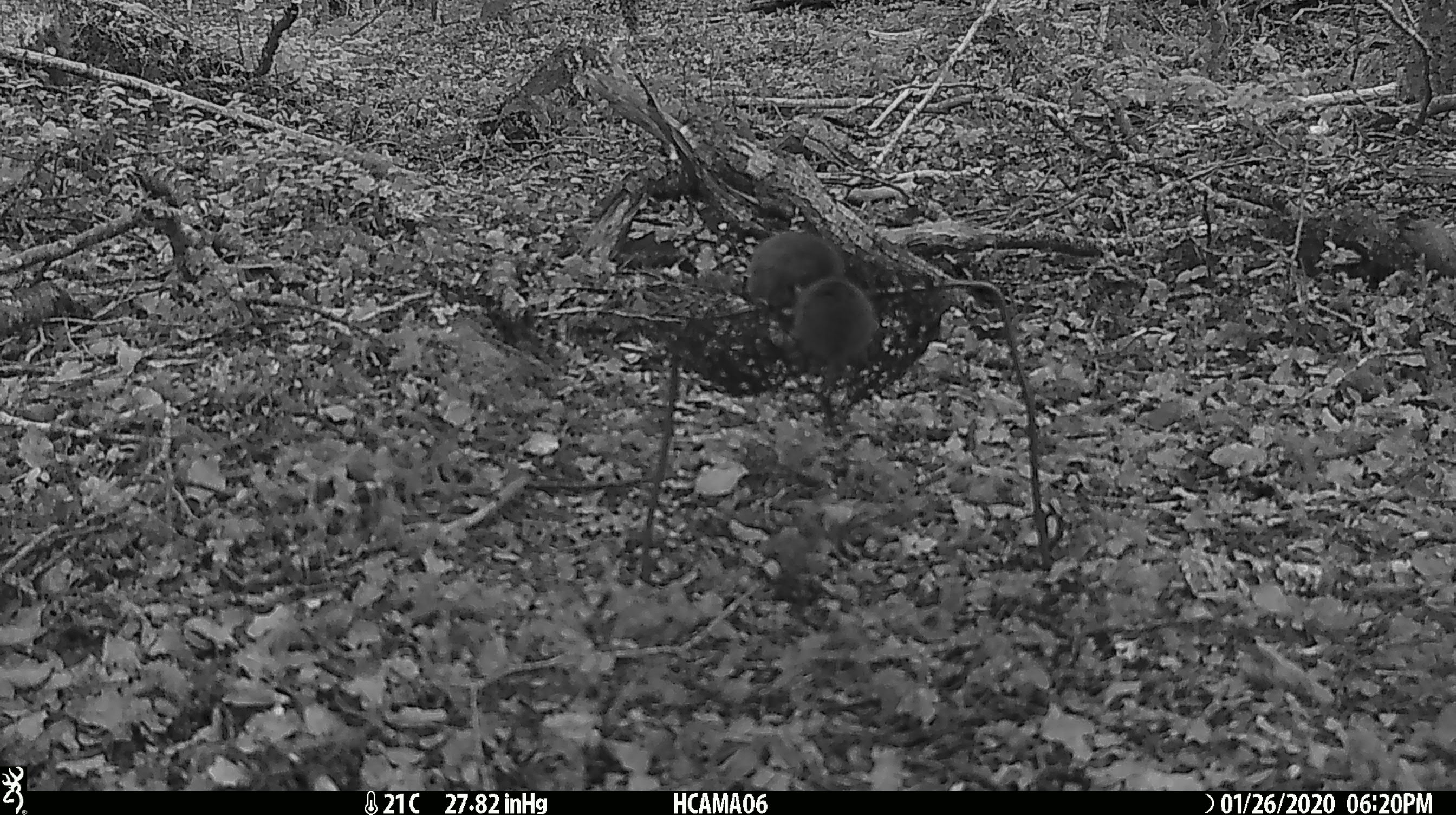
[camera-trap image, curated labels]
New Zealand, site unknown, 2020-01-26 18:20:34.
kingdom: Animalia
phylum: Chordata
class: Mammalia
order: Rodentia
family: Muridae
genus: Mus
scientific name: Mus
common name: mouse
Mouse (Mus).